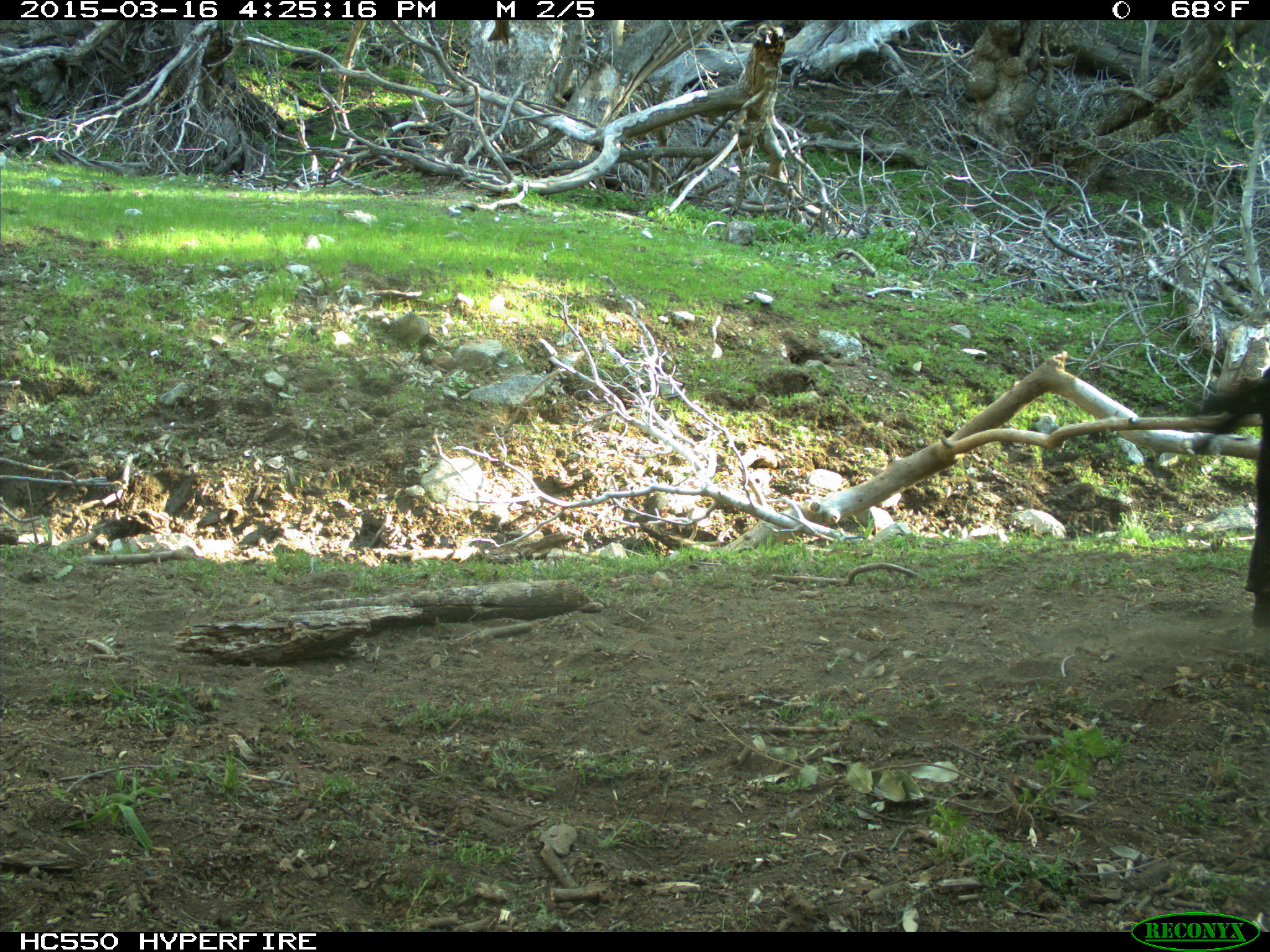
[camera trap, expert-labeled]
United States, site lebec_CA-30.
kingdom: Animalia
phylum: Chordata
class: Mammalia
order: Artiodactyla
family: Bovidae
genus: Bos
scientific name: Bos taurus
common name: domestic cow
Bos taurus (domestic cow).